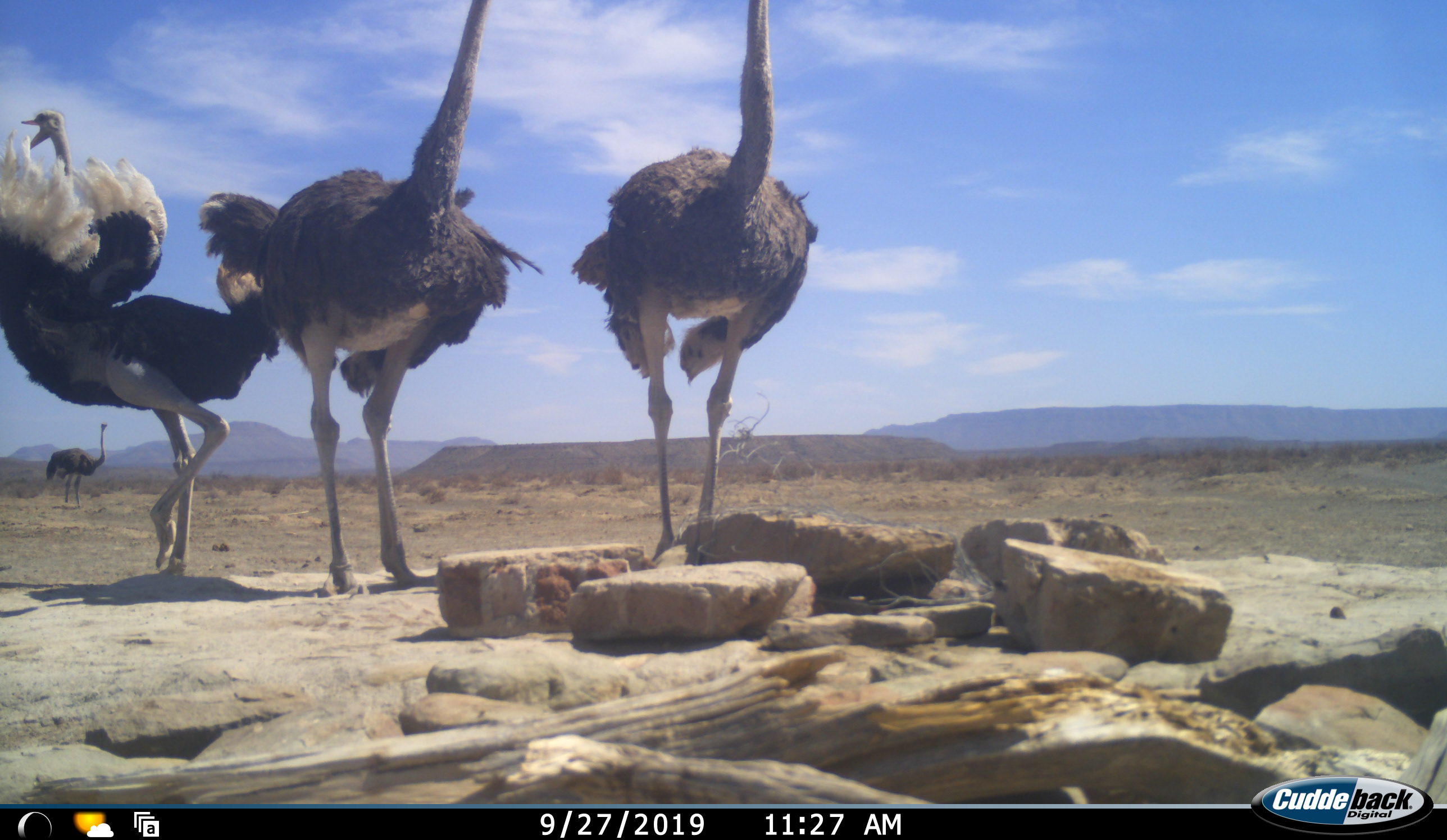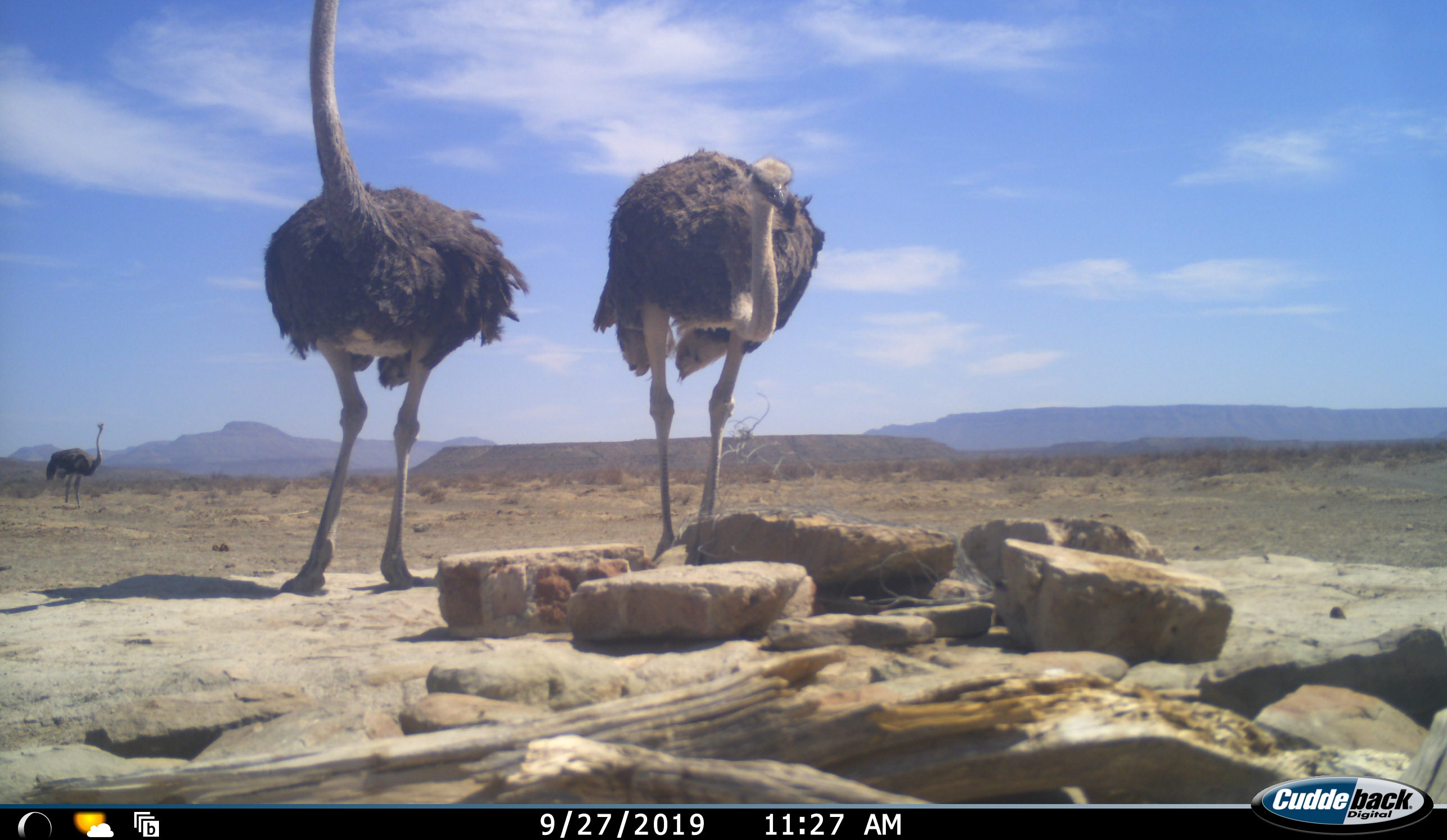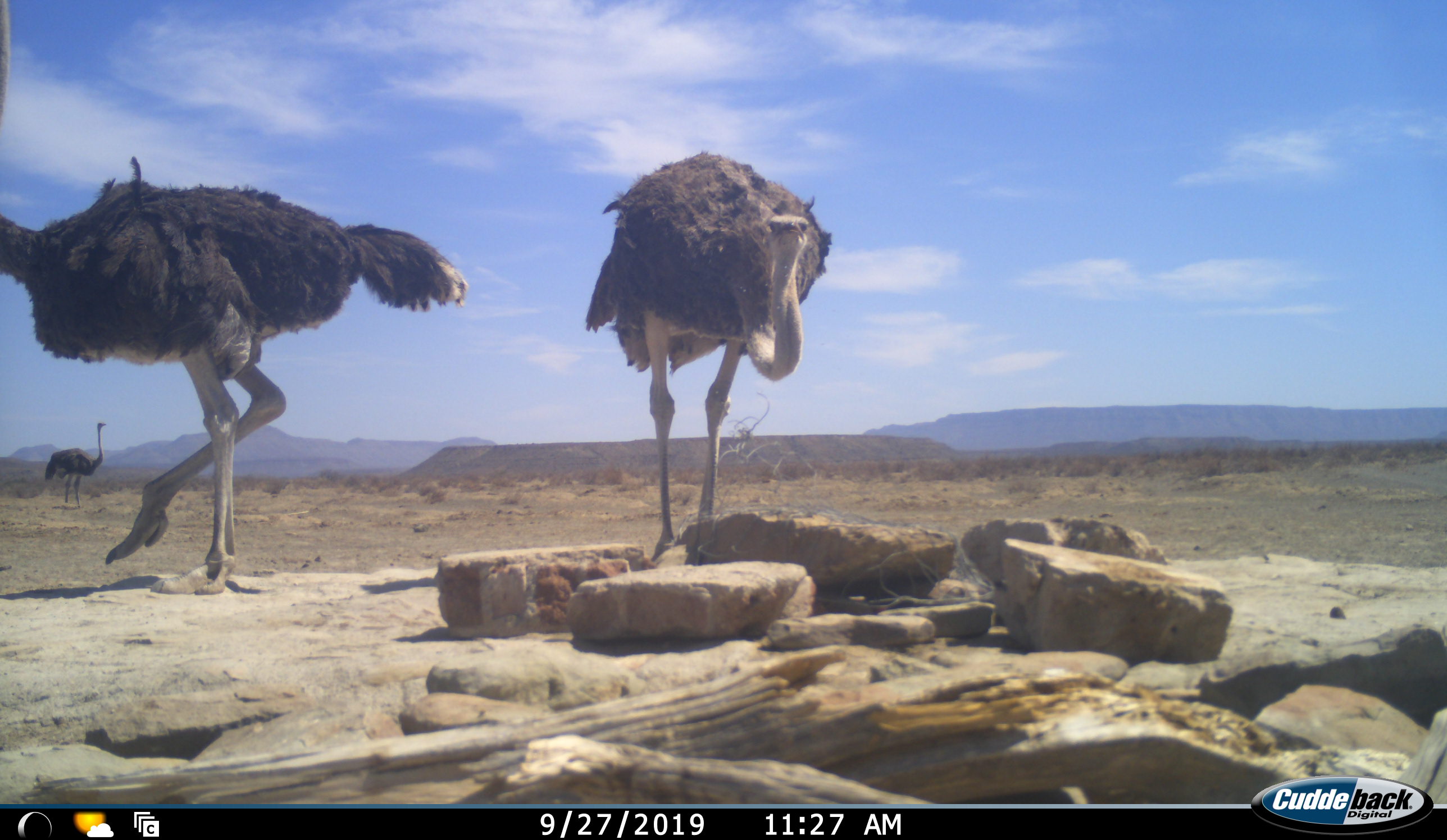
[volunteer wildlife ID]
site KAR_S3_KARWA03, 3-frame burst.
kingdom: Animalia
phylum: Chordata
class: Aves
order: Struthioniformes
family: Struthionidae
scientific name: Struthionidae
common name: ostrich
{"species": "ostrich (Struthionidae)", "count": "4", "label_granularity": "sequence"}